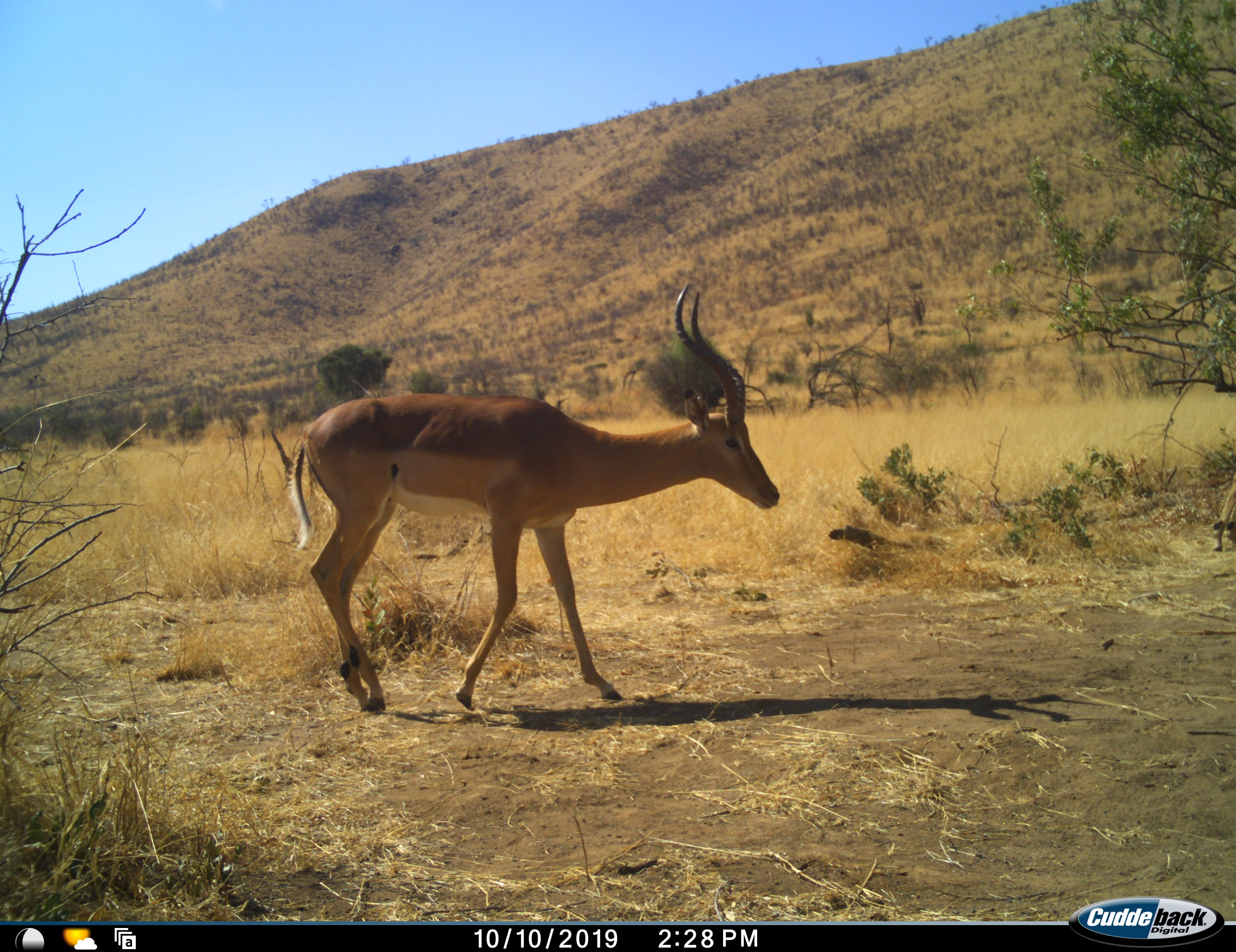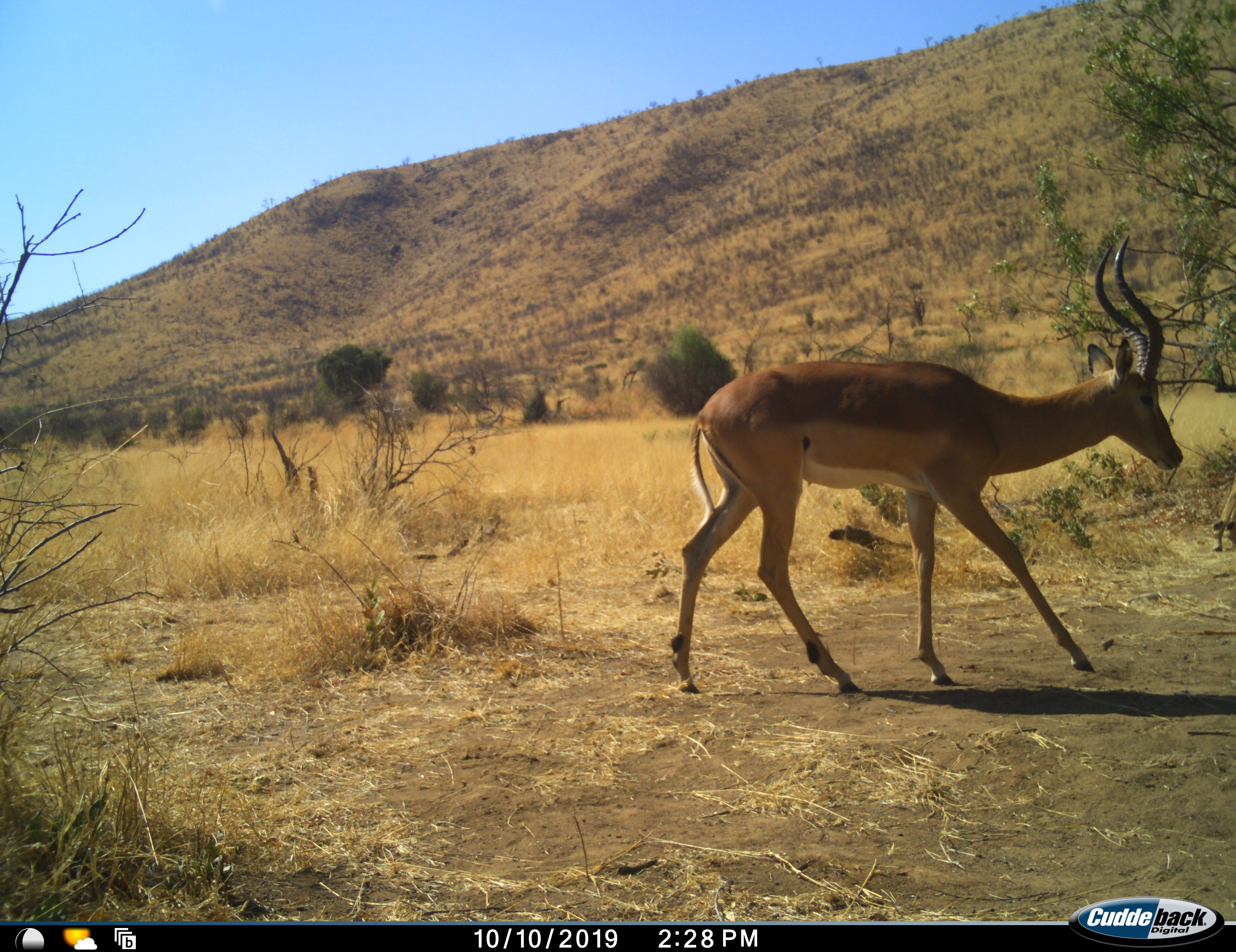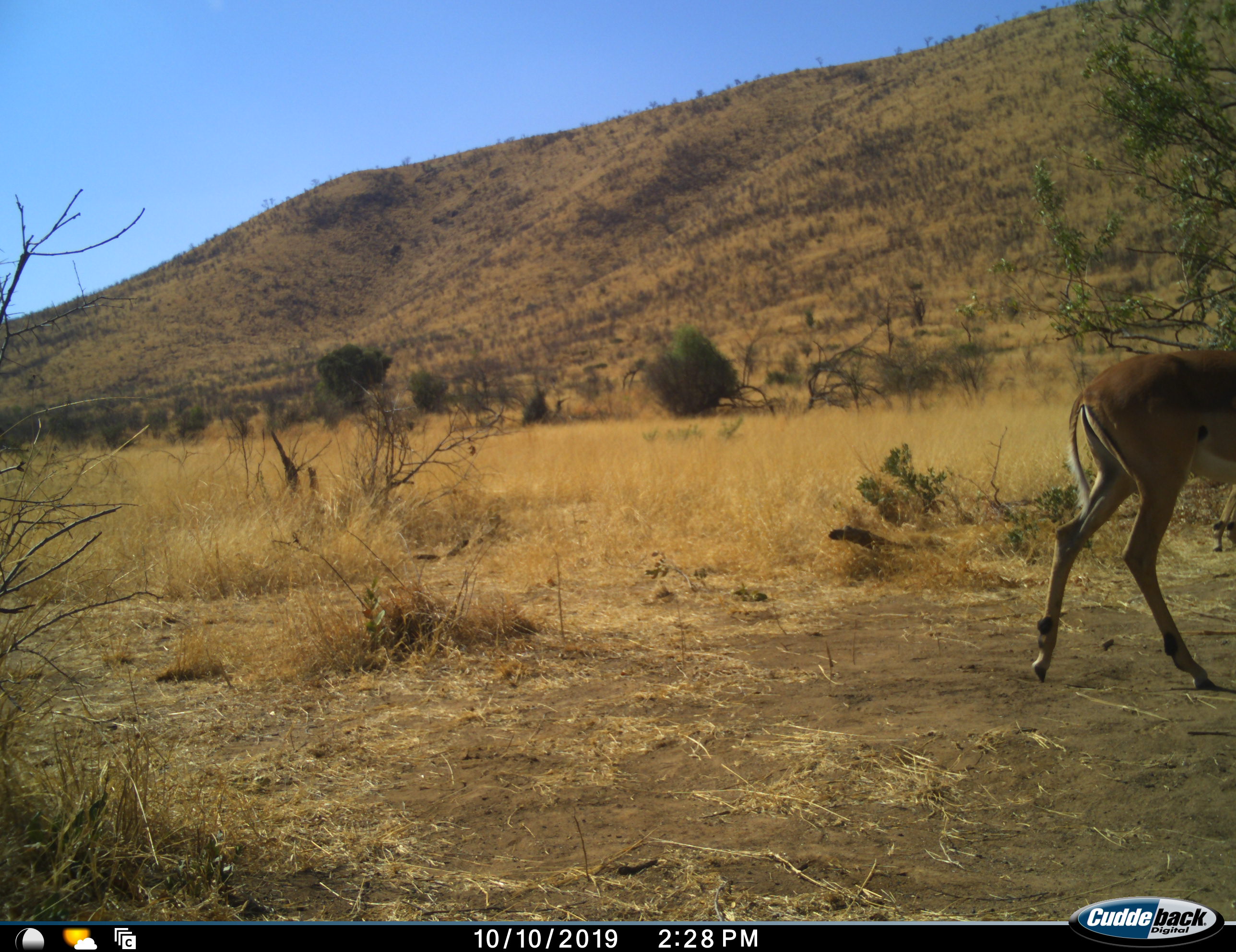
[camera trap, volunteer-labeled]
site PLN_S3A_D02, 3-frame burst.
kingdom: Animalia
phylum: Chordata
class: Mammalia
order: Artiodactyla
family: Bovidae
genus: Aepyceros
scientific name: Aepyceros melampus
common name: impala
Impala (Aepyceros melampus), count 1. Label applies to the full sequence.